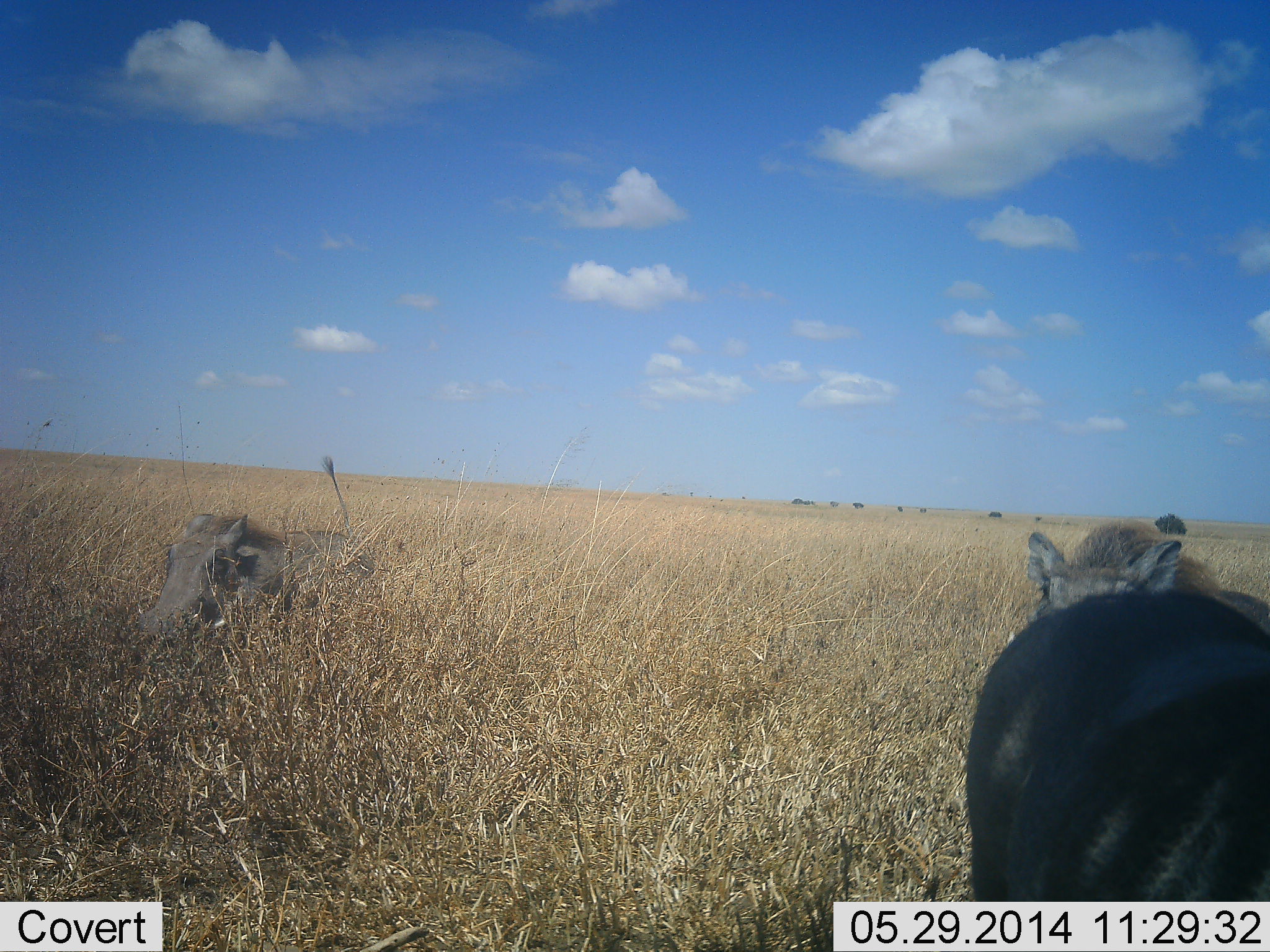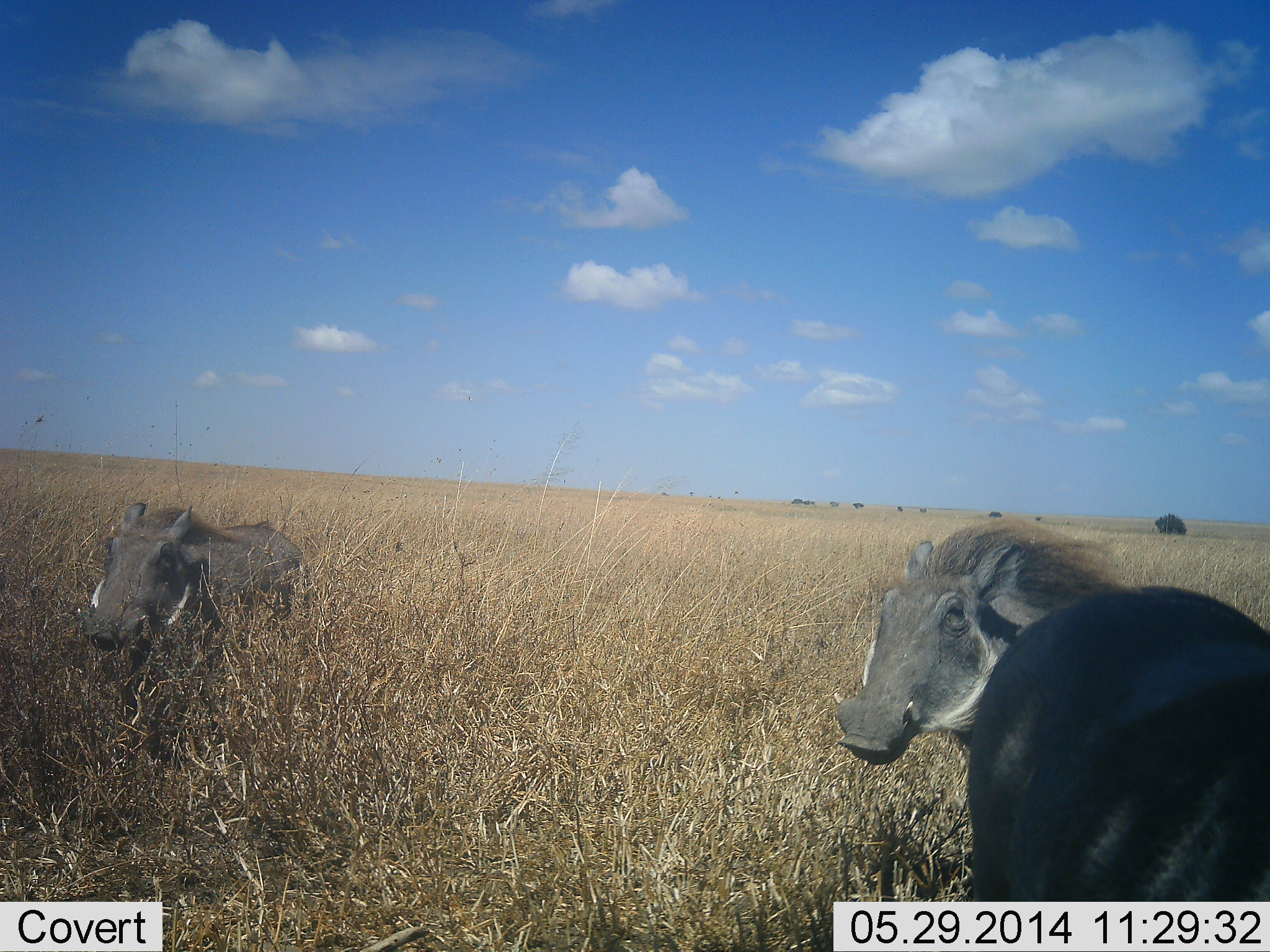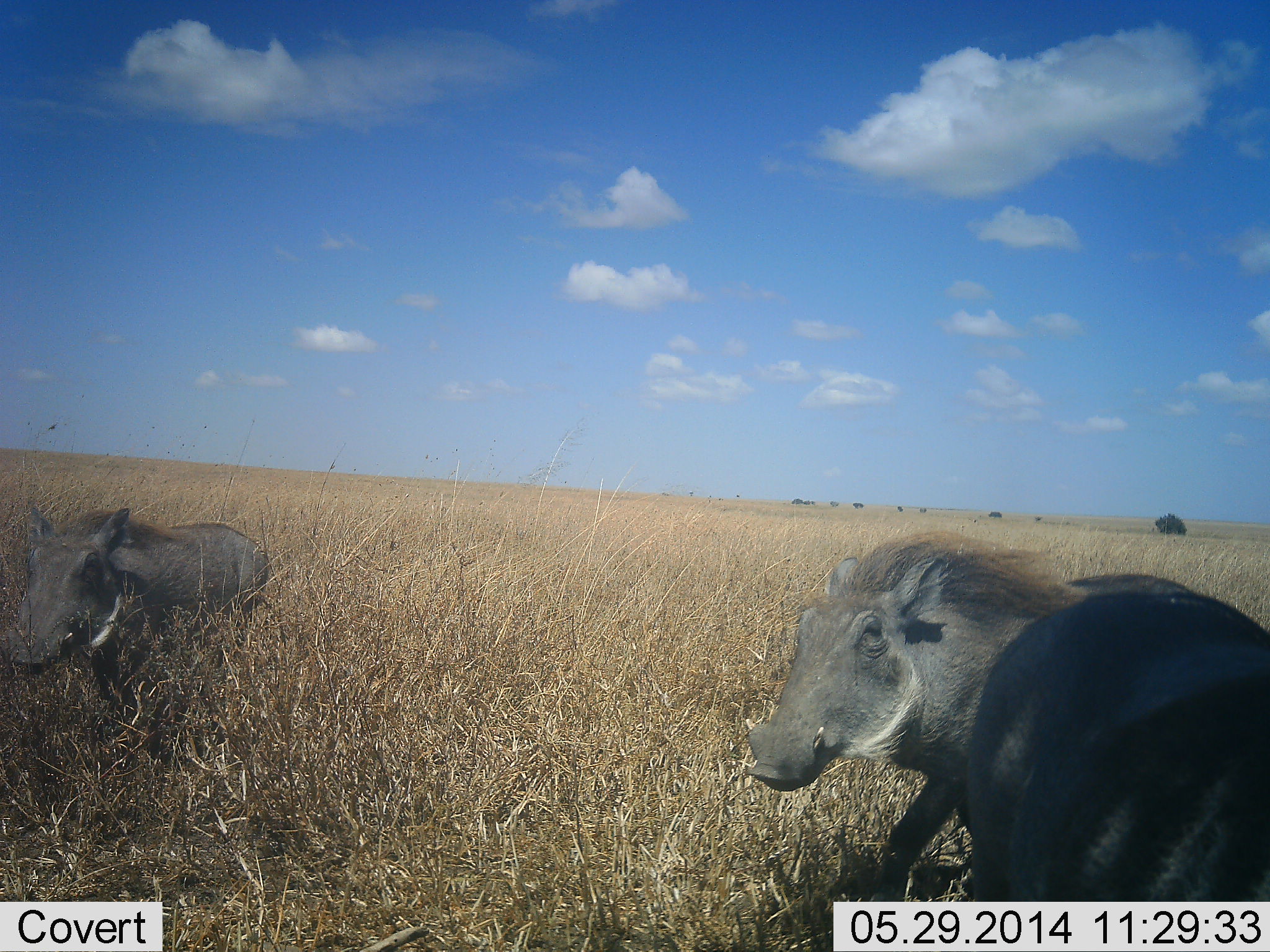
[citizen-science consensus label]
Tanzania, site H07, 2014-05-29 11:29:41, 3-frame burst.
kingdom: Animalia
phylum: Chordata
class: Mammalia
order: Artiodactyla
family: Suidae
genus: Phacochoerus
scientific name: Phacochoerus africanus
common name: warthog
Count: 3.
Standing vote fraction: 80%.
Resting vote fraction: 0%.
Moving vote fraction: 60%.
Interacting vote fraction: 0%.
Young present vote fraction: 0%.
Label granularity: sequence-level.